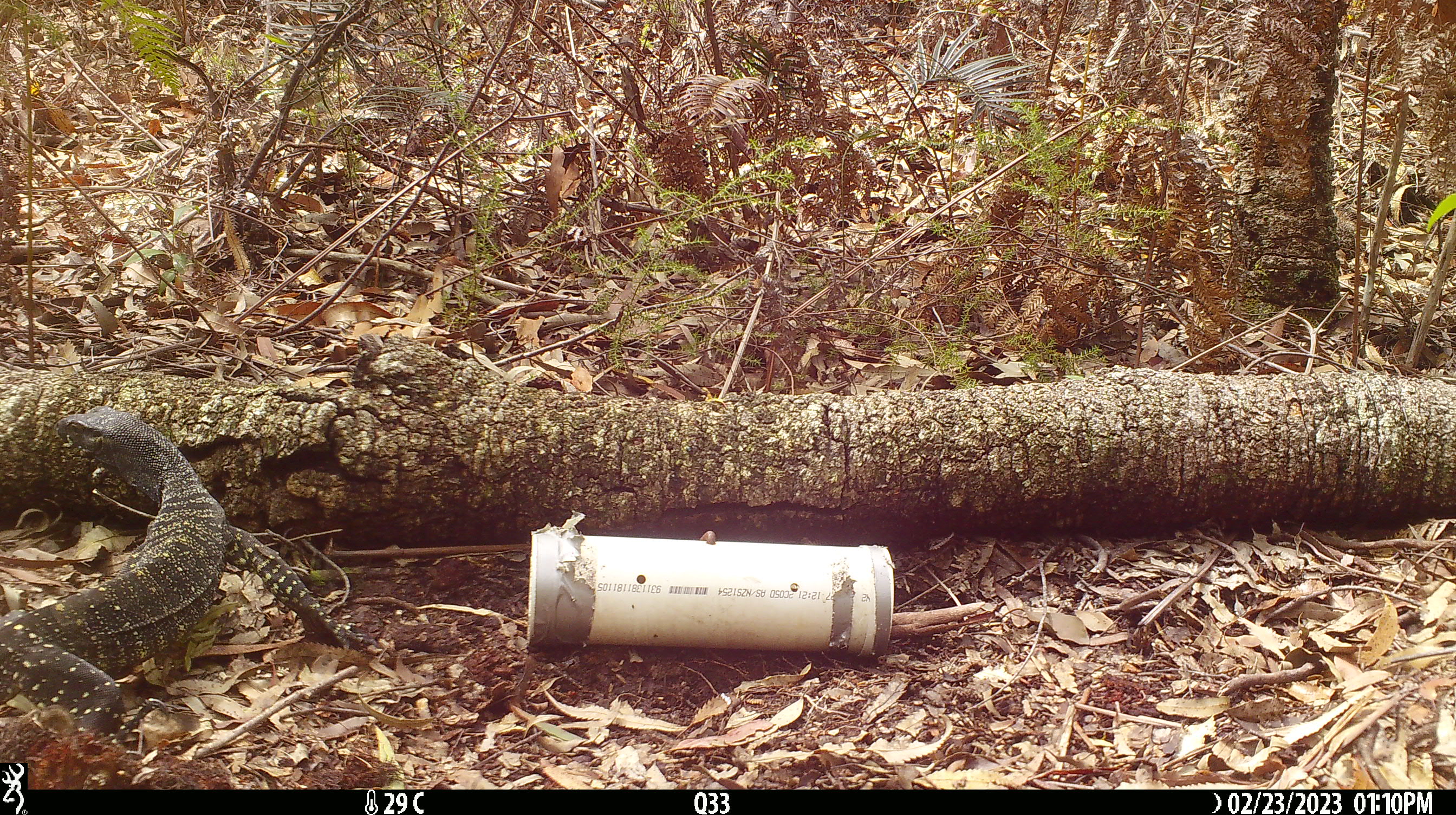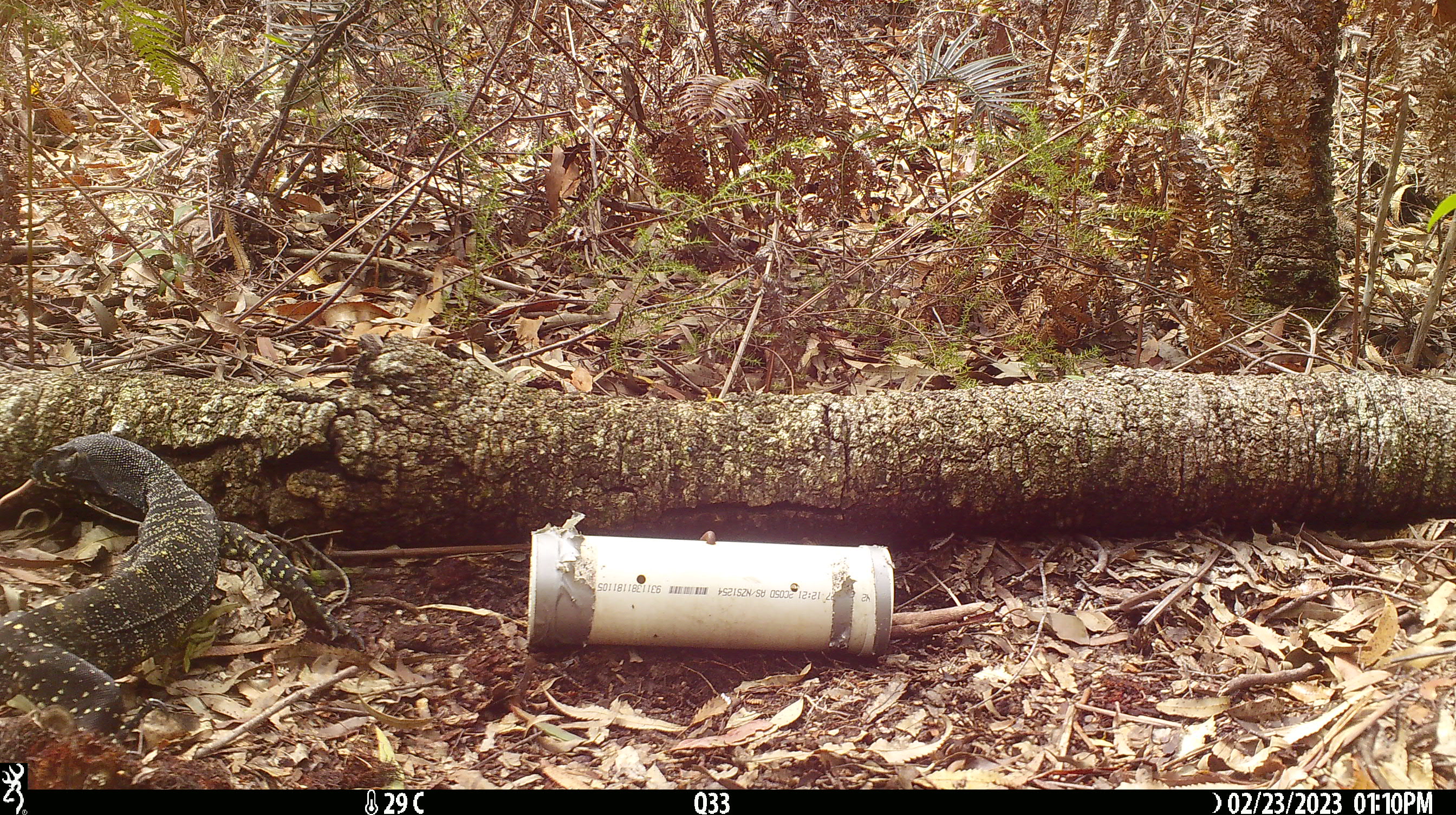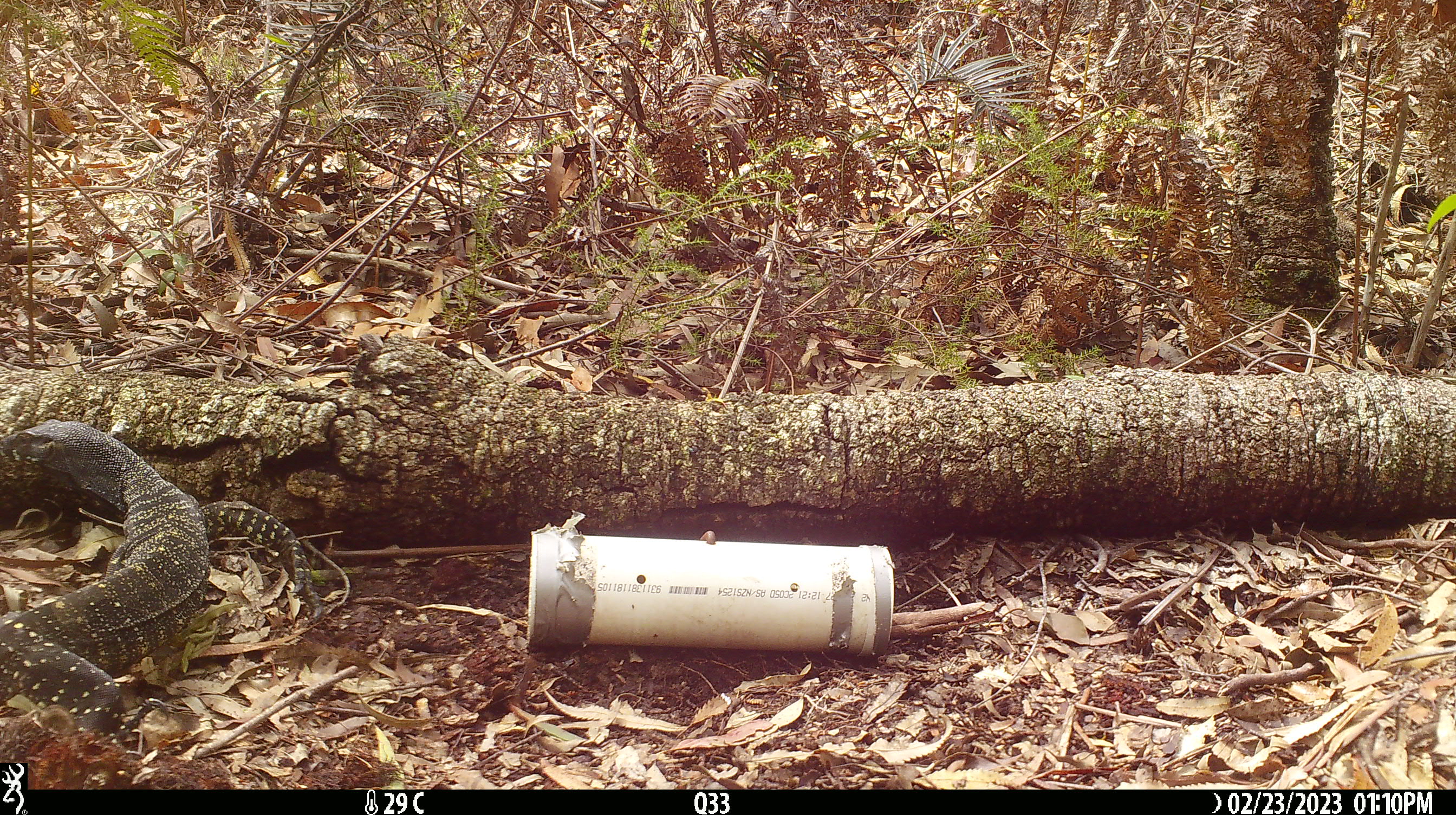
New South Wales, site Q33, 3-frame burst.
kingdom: Animalia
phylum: Chordata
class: Reptilia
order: Squamata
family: Varanidae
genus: Varanus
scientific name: Varanus varius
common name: lace monitor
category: goanna